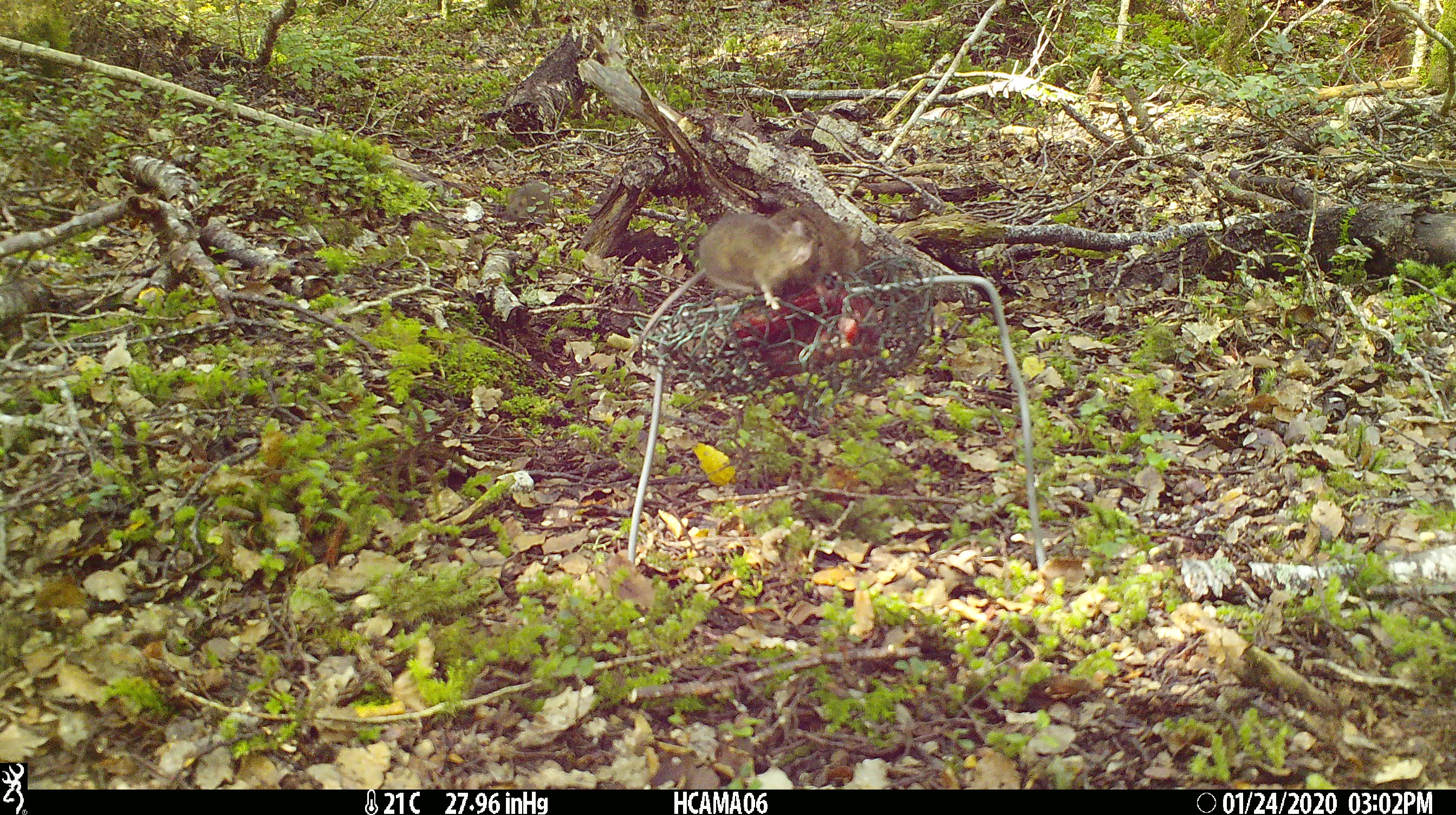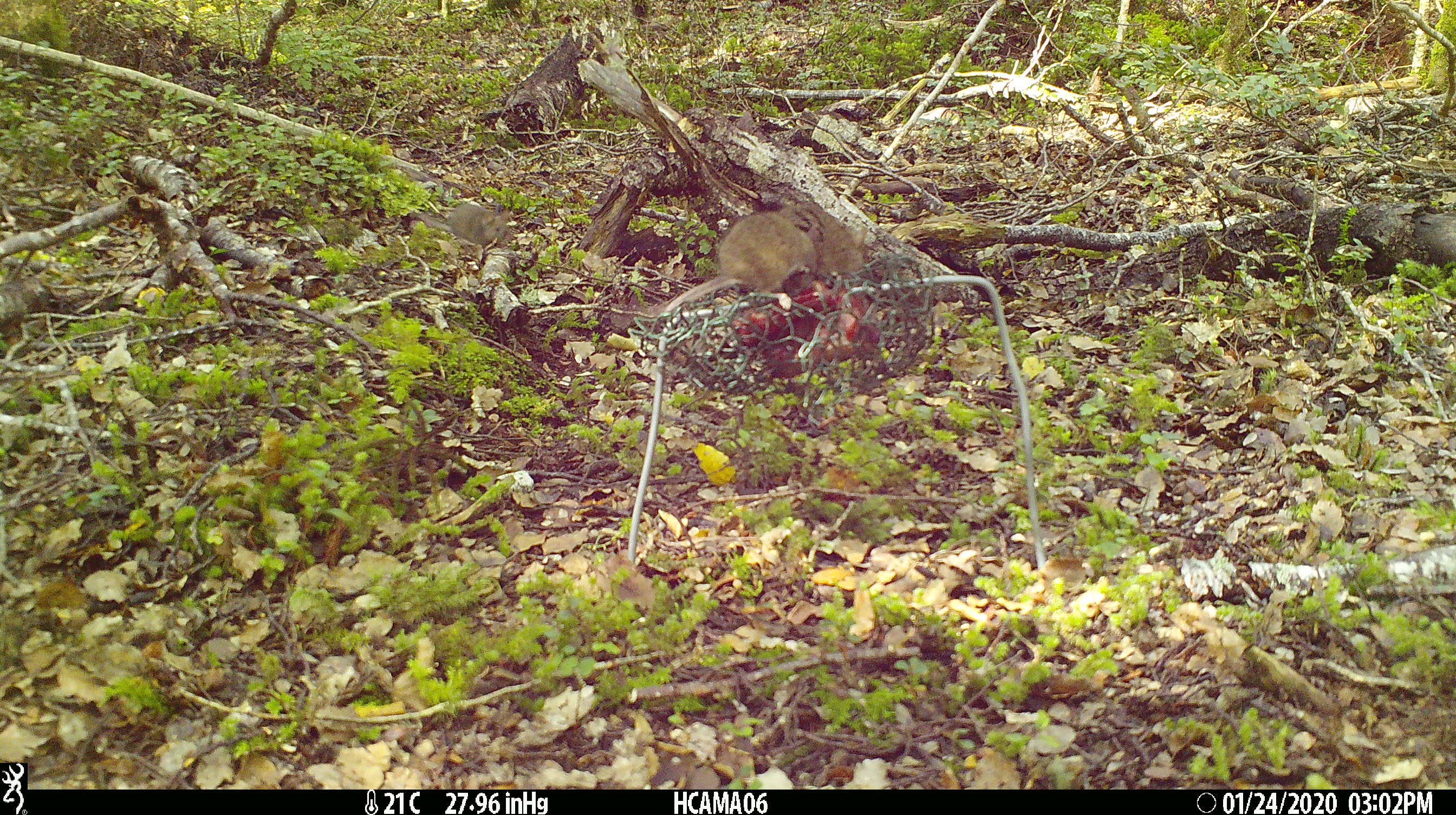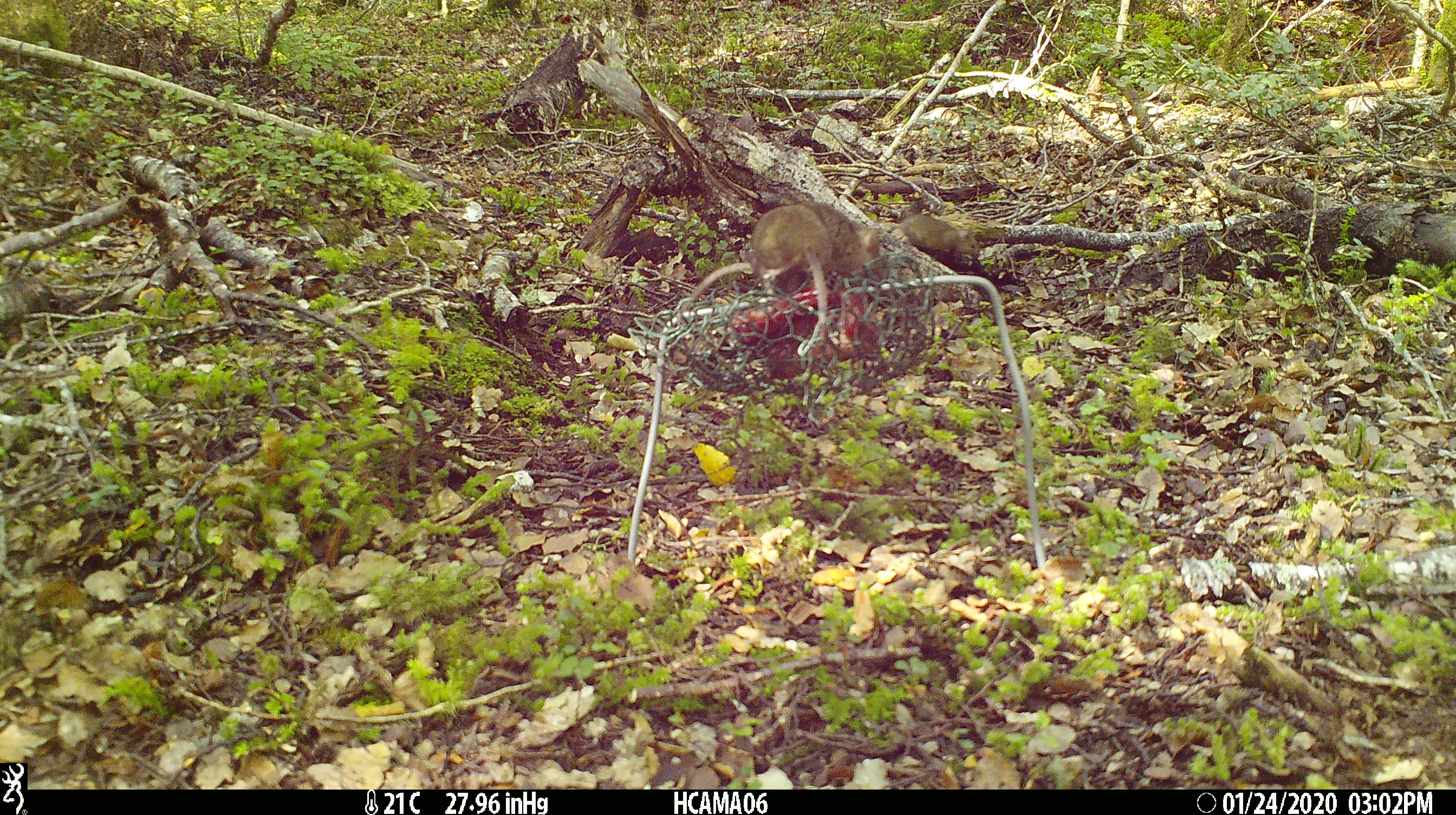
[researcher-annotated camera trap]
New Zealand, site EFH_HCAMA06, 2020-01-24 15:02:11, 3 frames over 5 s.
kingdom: Animalia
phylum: Chordata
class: Mammalia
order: Rodentia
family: Muridae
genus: Mus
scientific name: Mus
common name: mouse